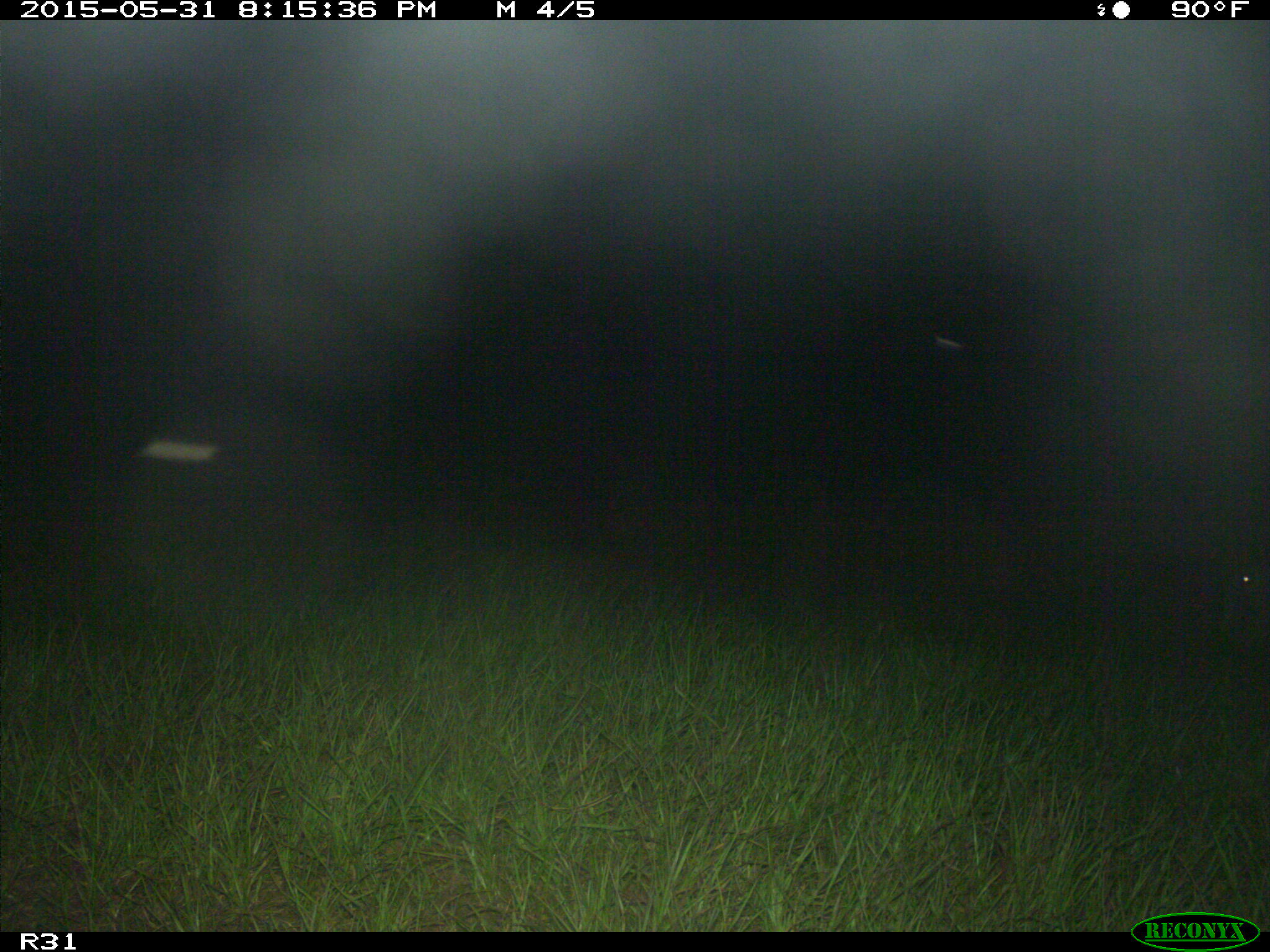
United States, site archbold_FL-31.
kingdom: Animalia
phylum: Chordata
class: Mammalia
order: Artiodactyla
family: Bovidae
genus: Bos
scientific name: Bos taurus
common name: domestic cow